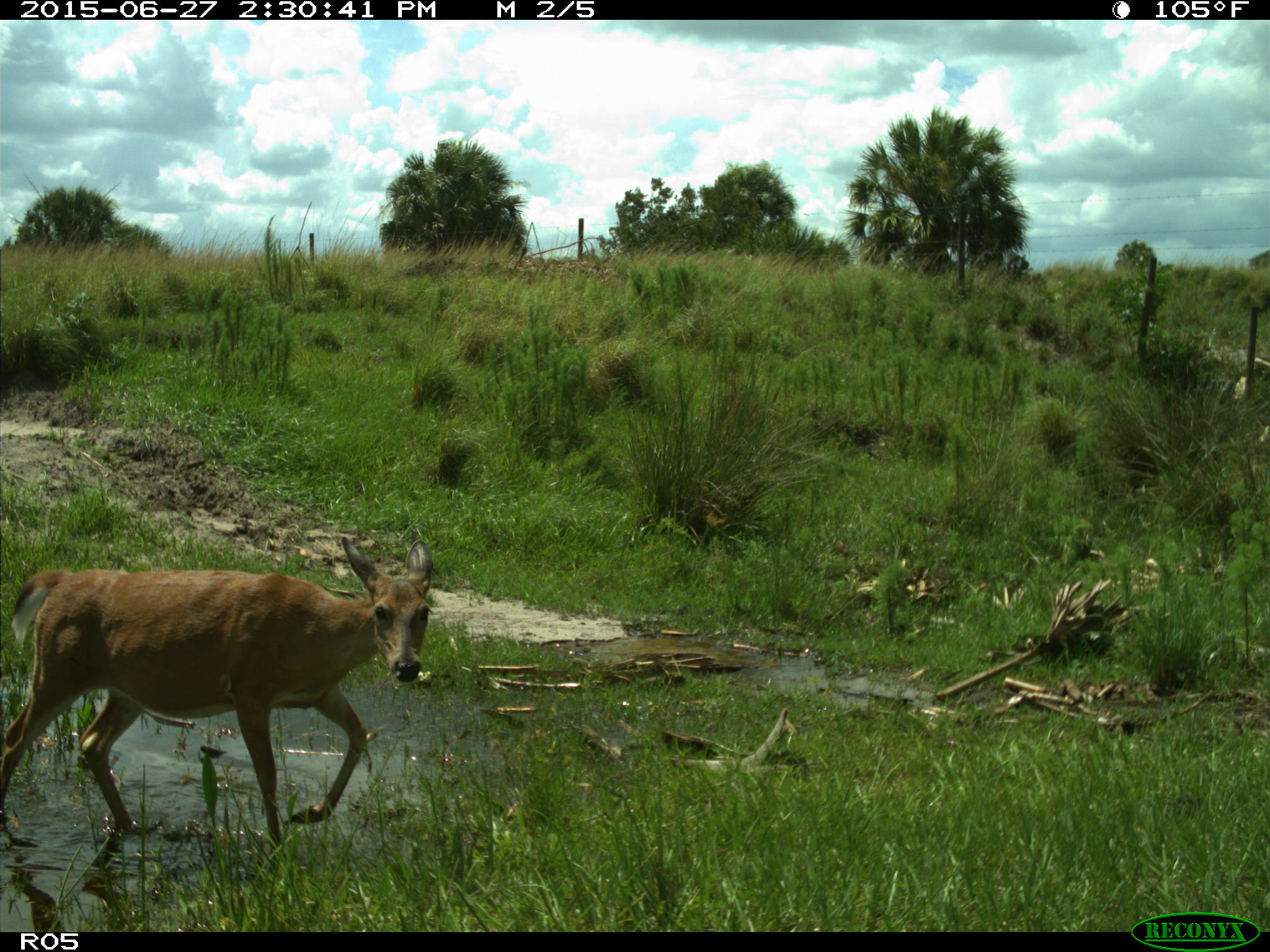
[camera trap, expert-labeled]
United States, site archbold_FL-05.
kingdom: Animalia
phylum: Chordata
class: Mammalia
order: Artiodactyla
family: Cervidae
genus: Odocoileus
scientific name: Odocoileus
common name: deer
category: unidentified deer